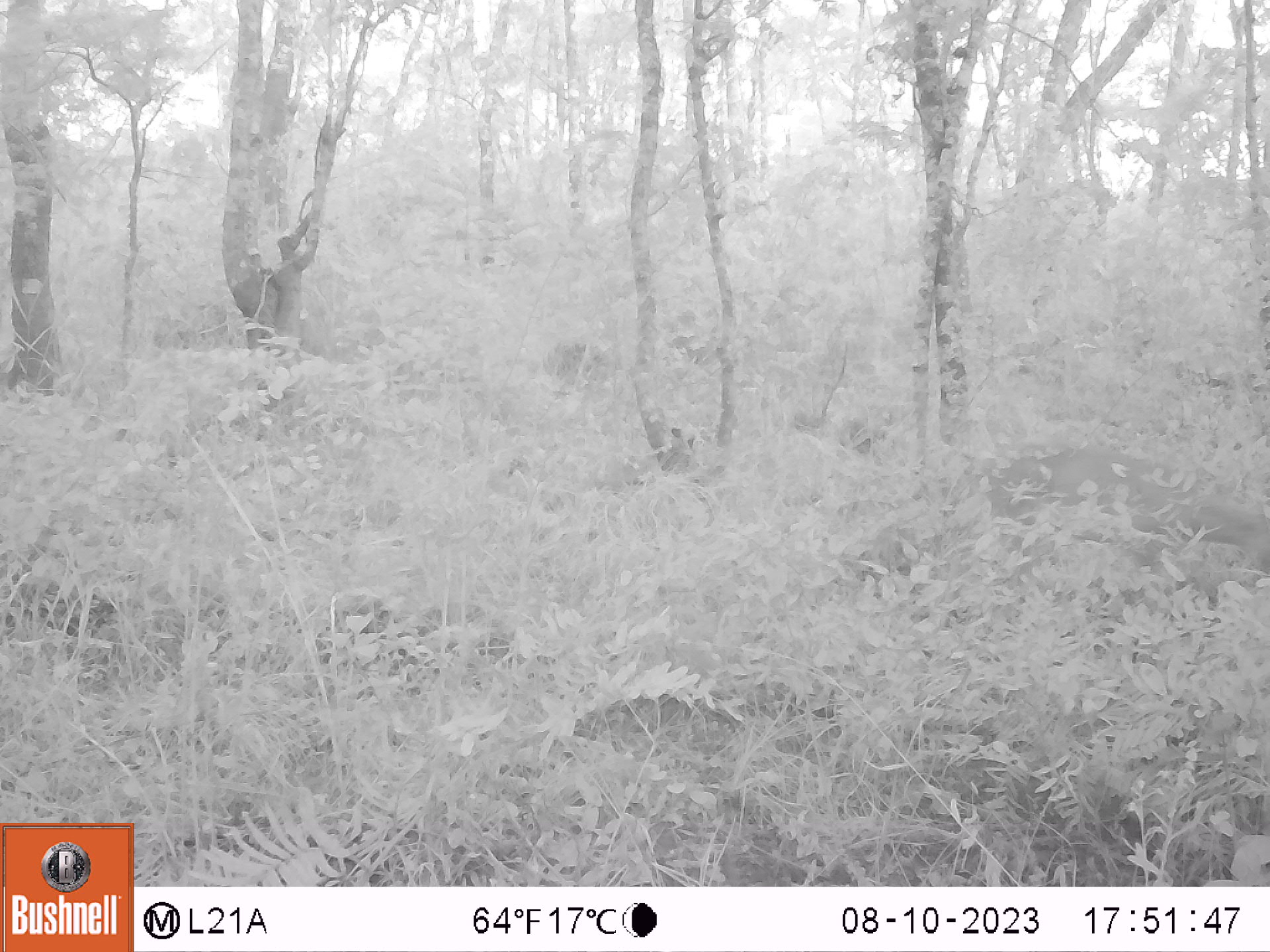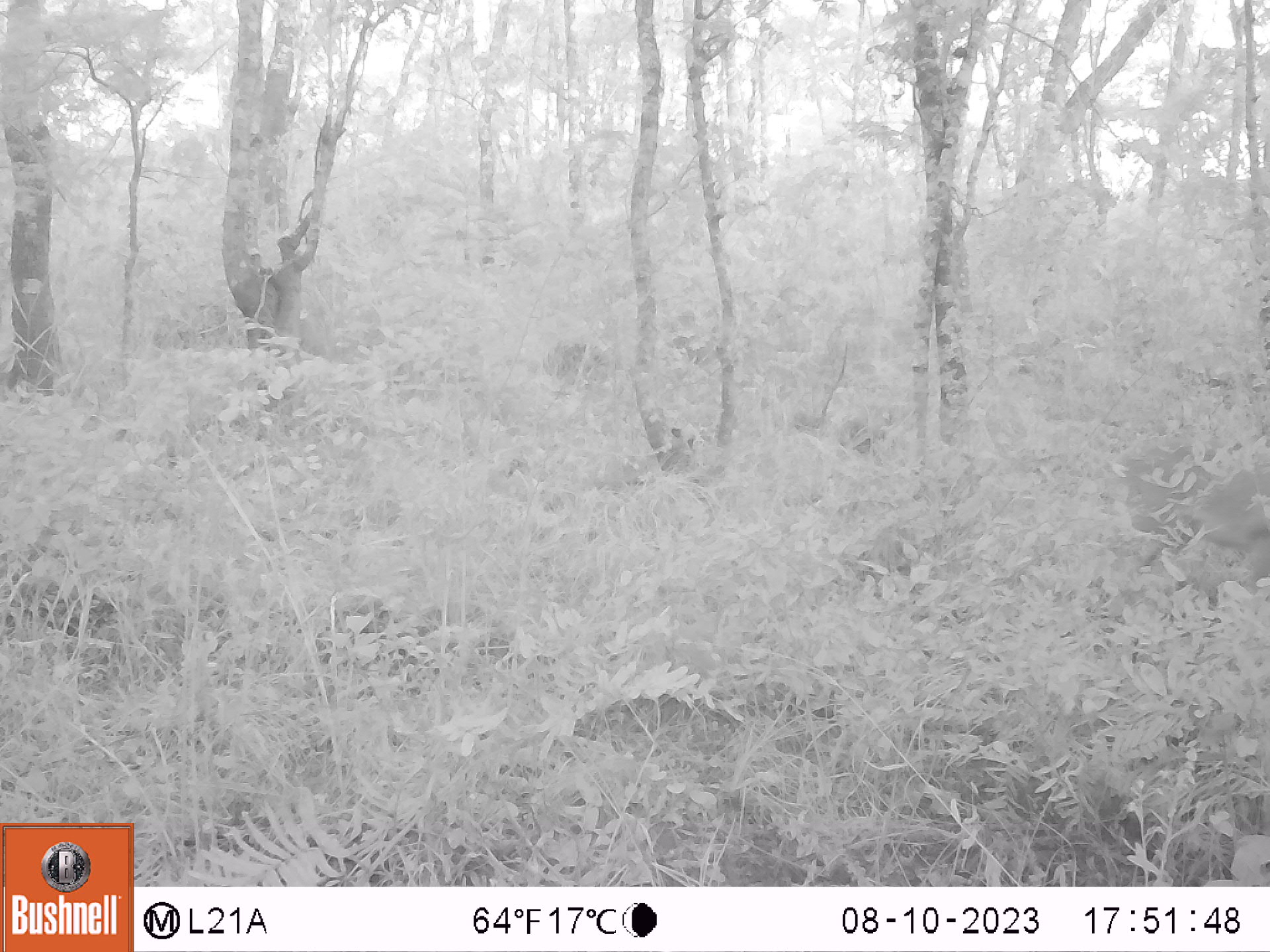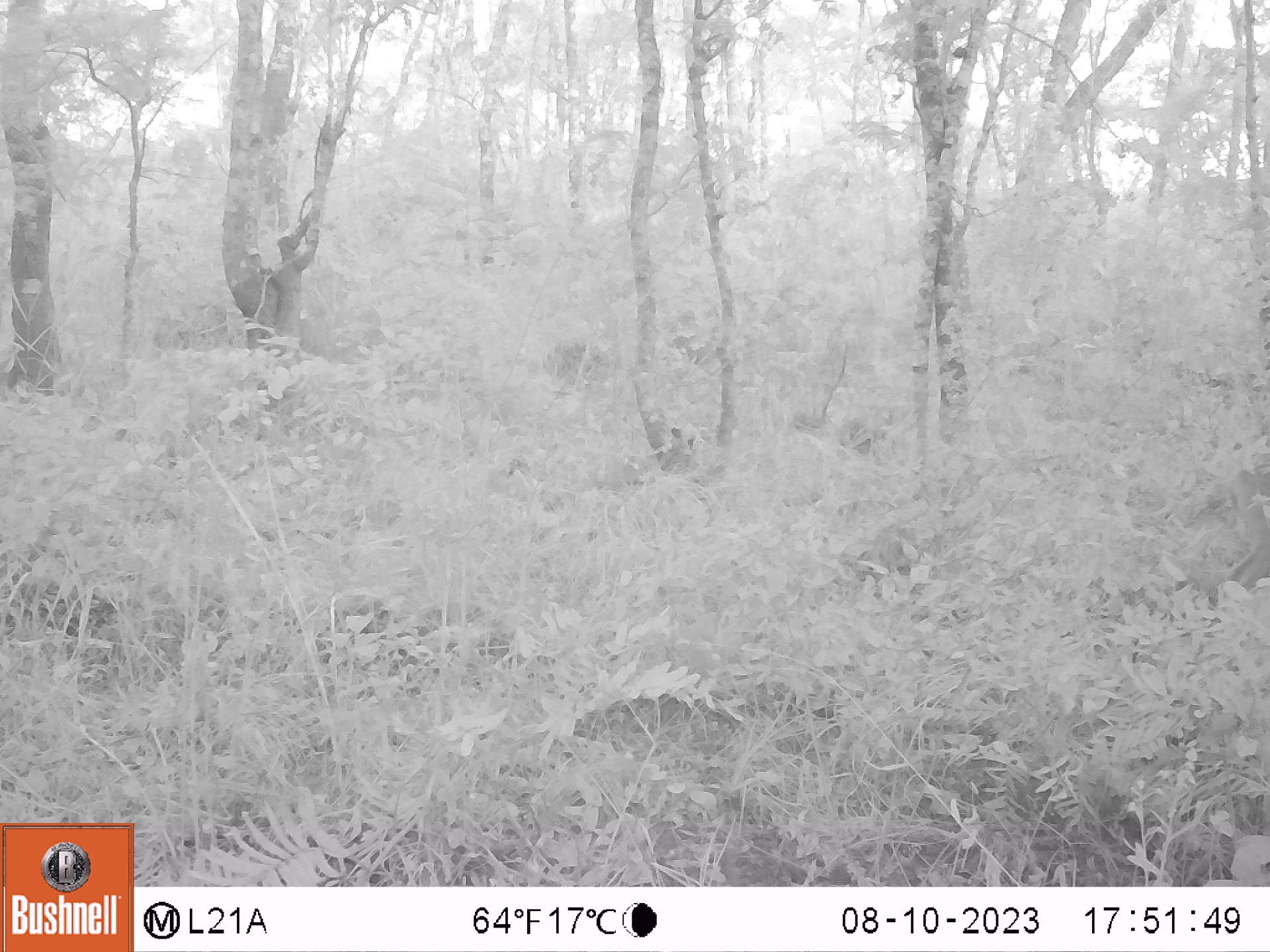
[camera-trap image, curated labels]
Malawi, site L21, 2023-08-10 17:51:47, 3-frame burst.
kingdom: Animalia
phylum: Chordata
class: Mammalia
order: Artiodactyla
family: Bovidae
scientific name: Antilopinae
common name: small antelope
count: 1